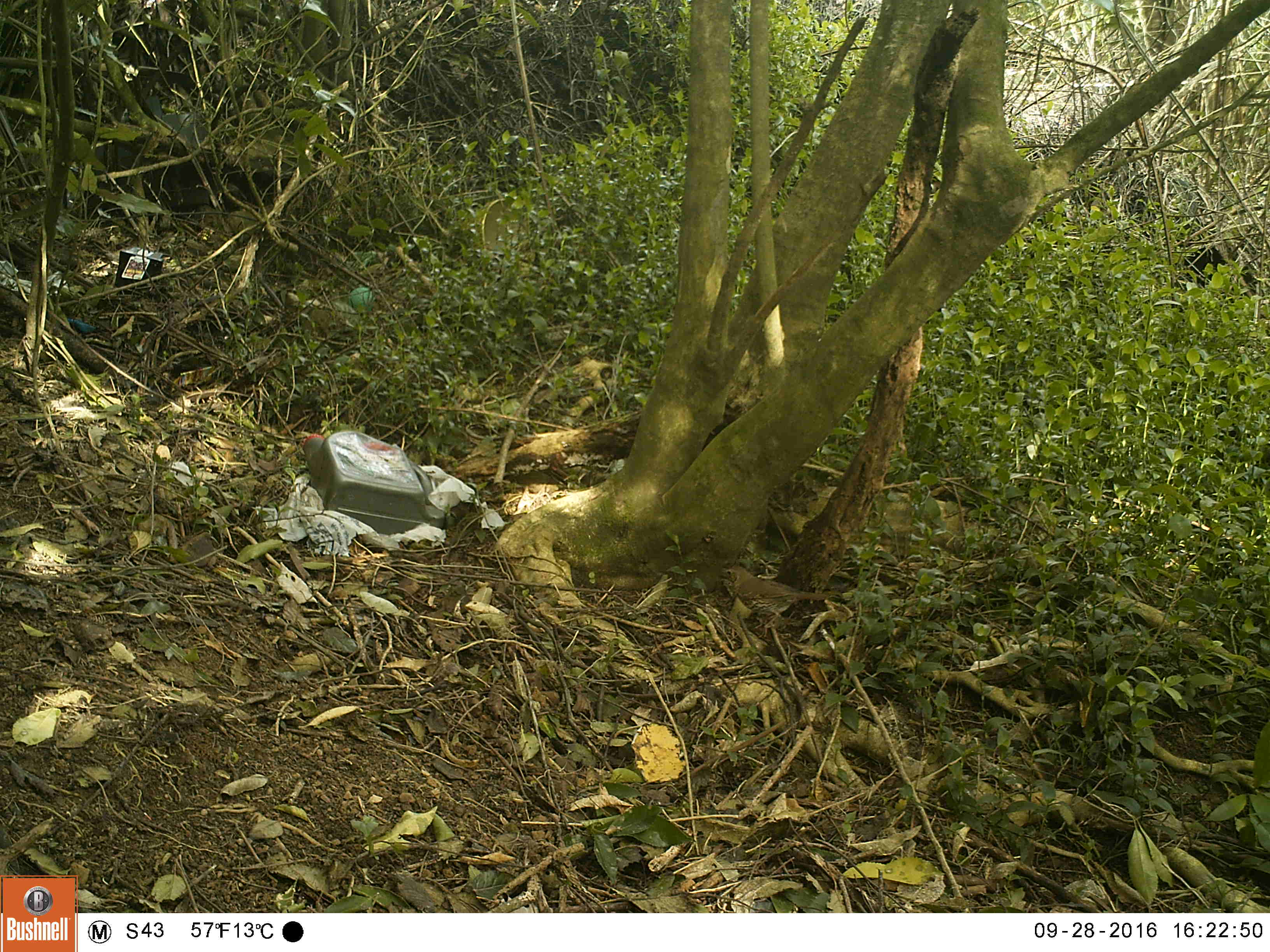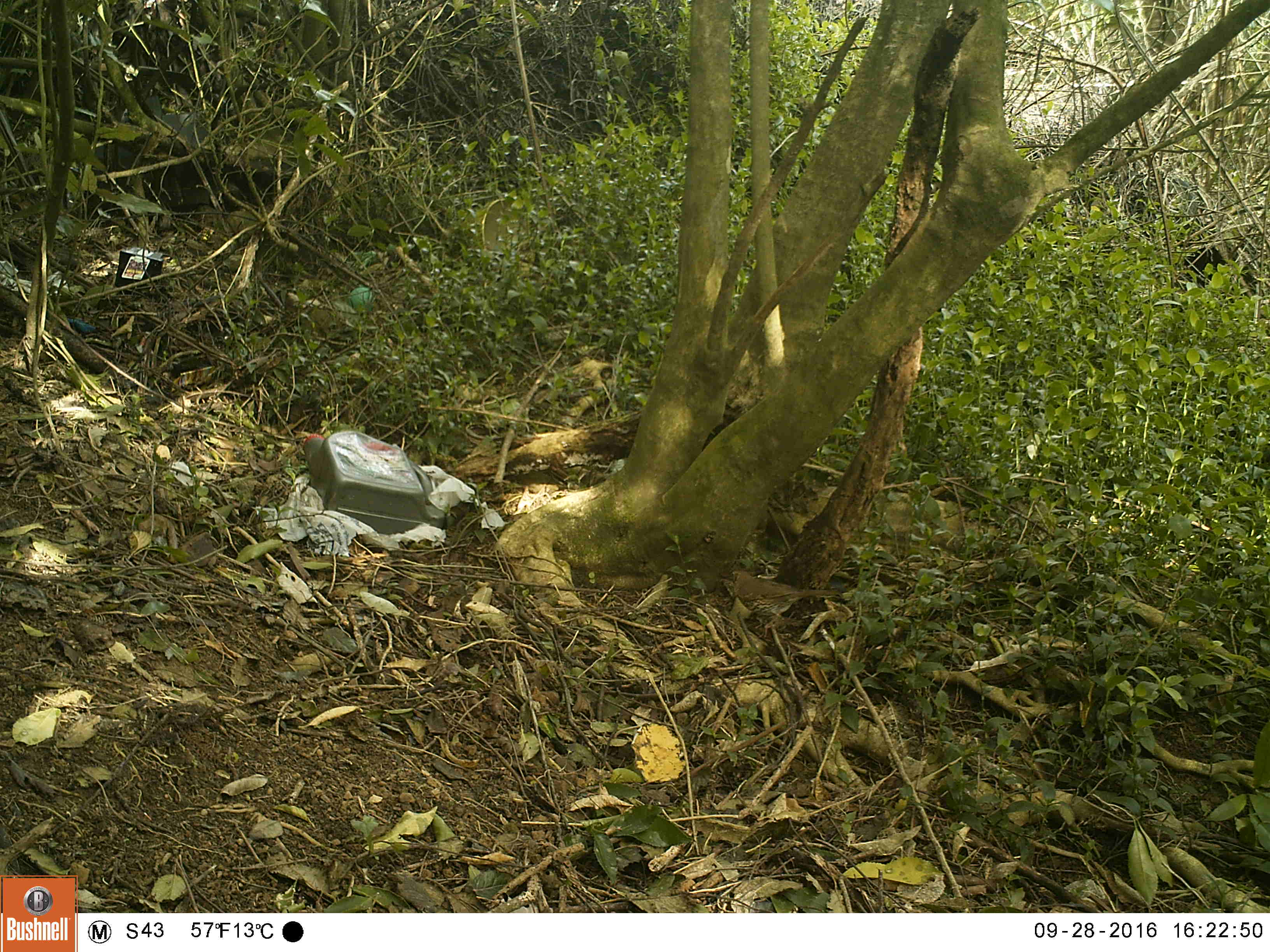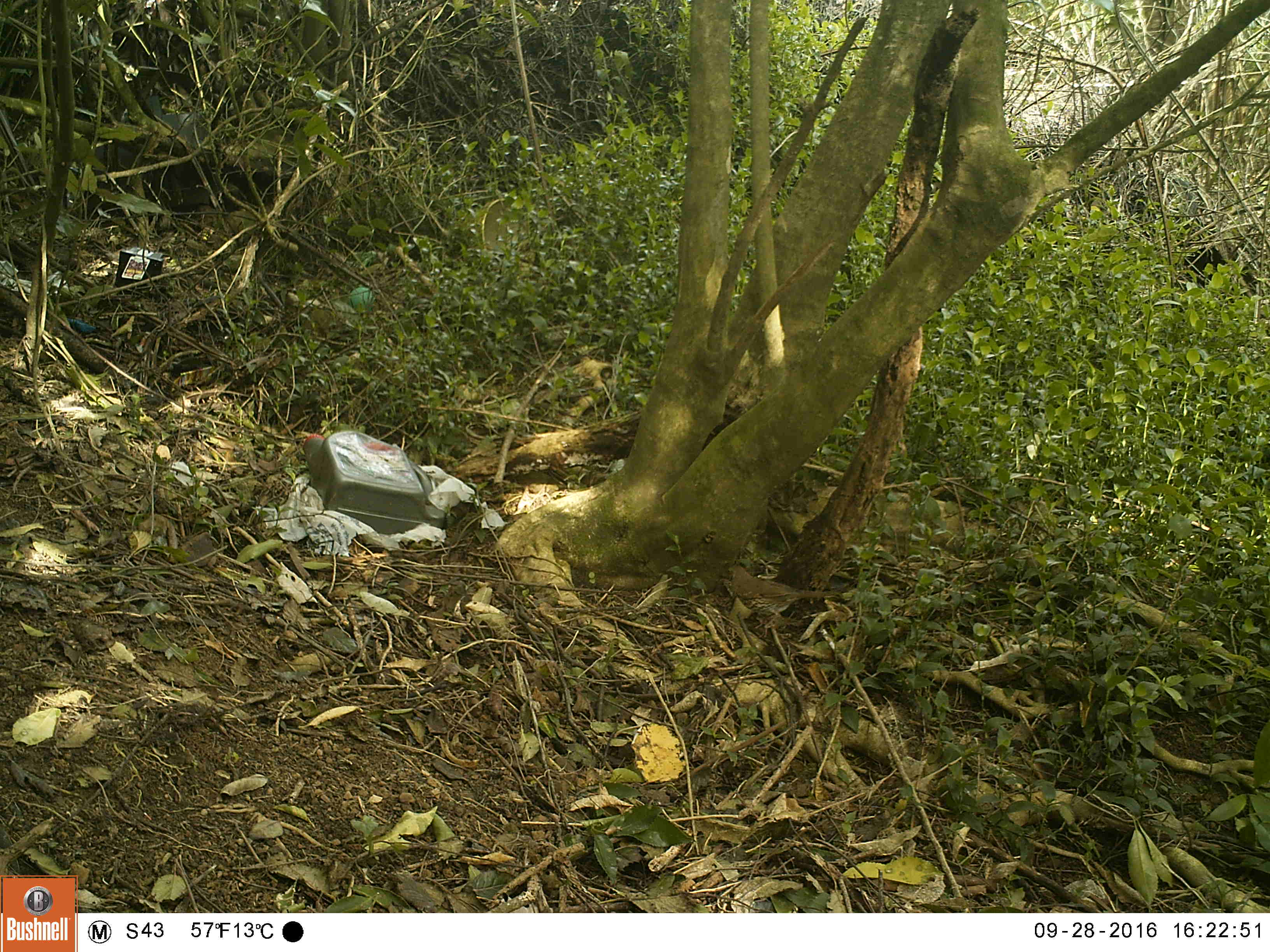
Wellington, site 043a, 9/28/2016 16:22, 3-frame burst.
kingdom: Animalia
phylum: Chordata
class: Aves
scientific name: Aves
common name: bird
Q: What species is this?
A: Bird (Aves).